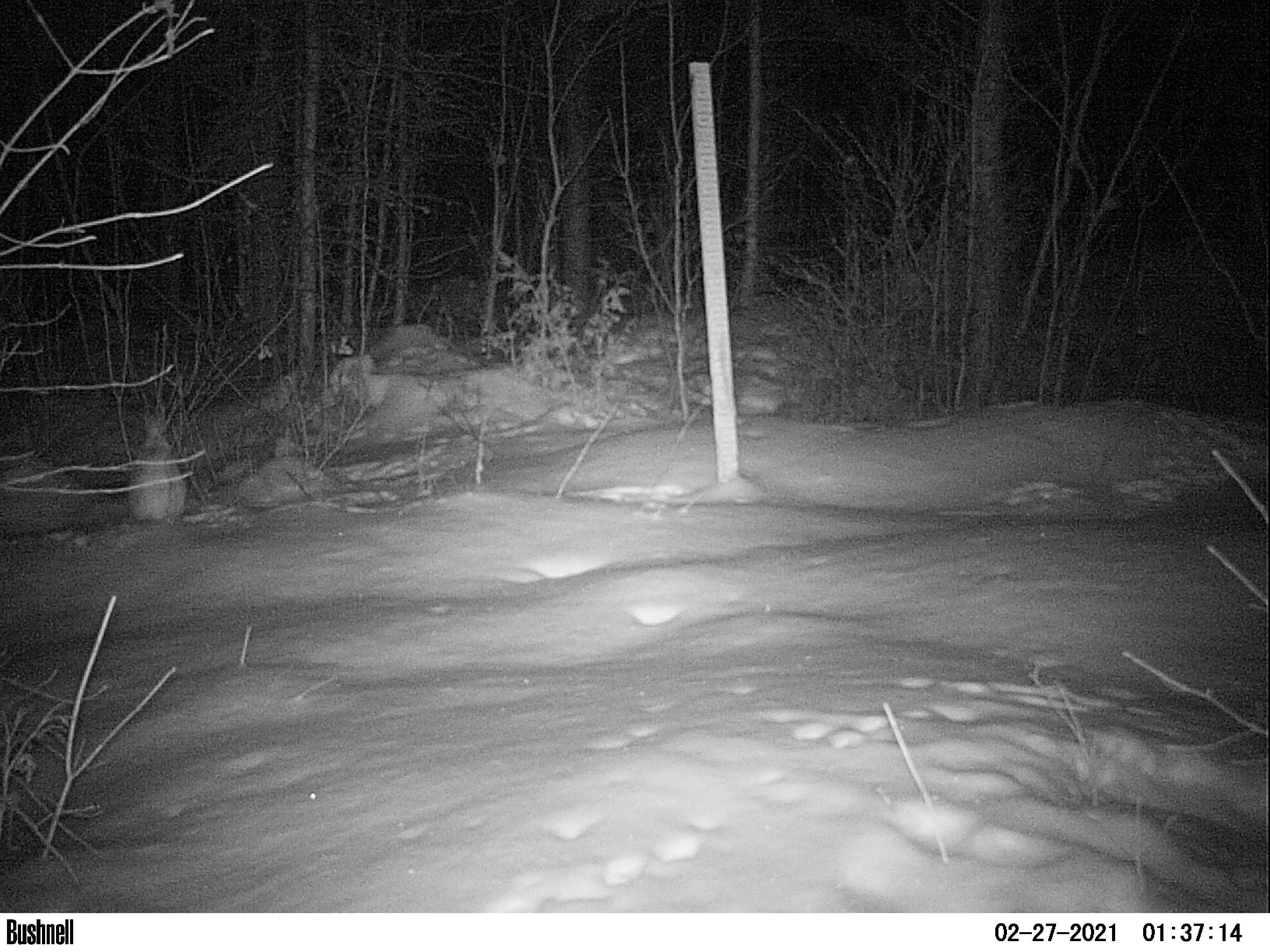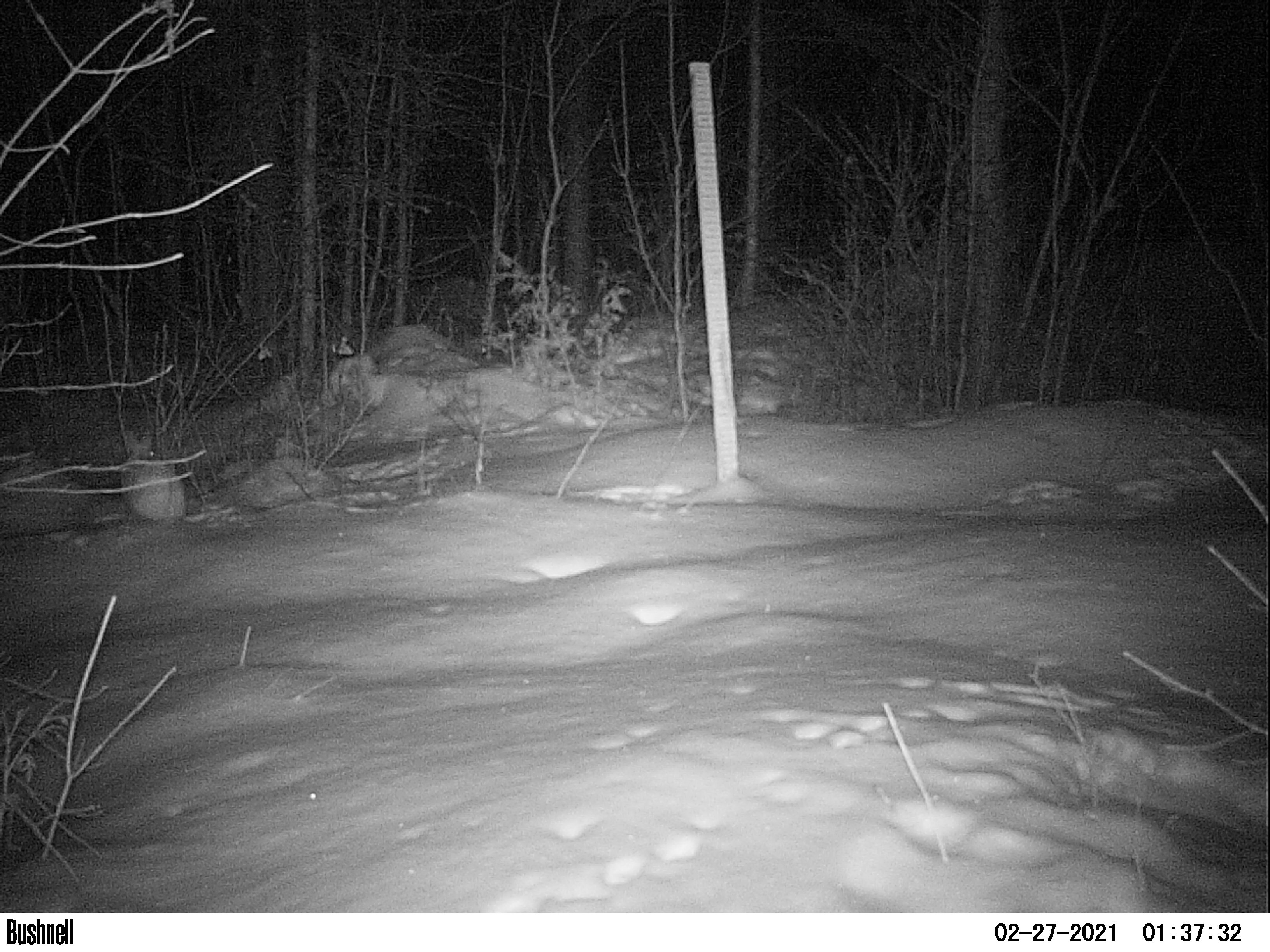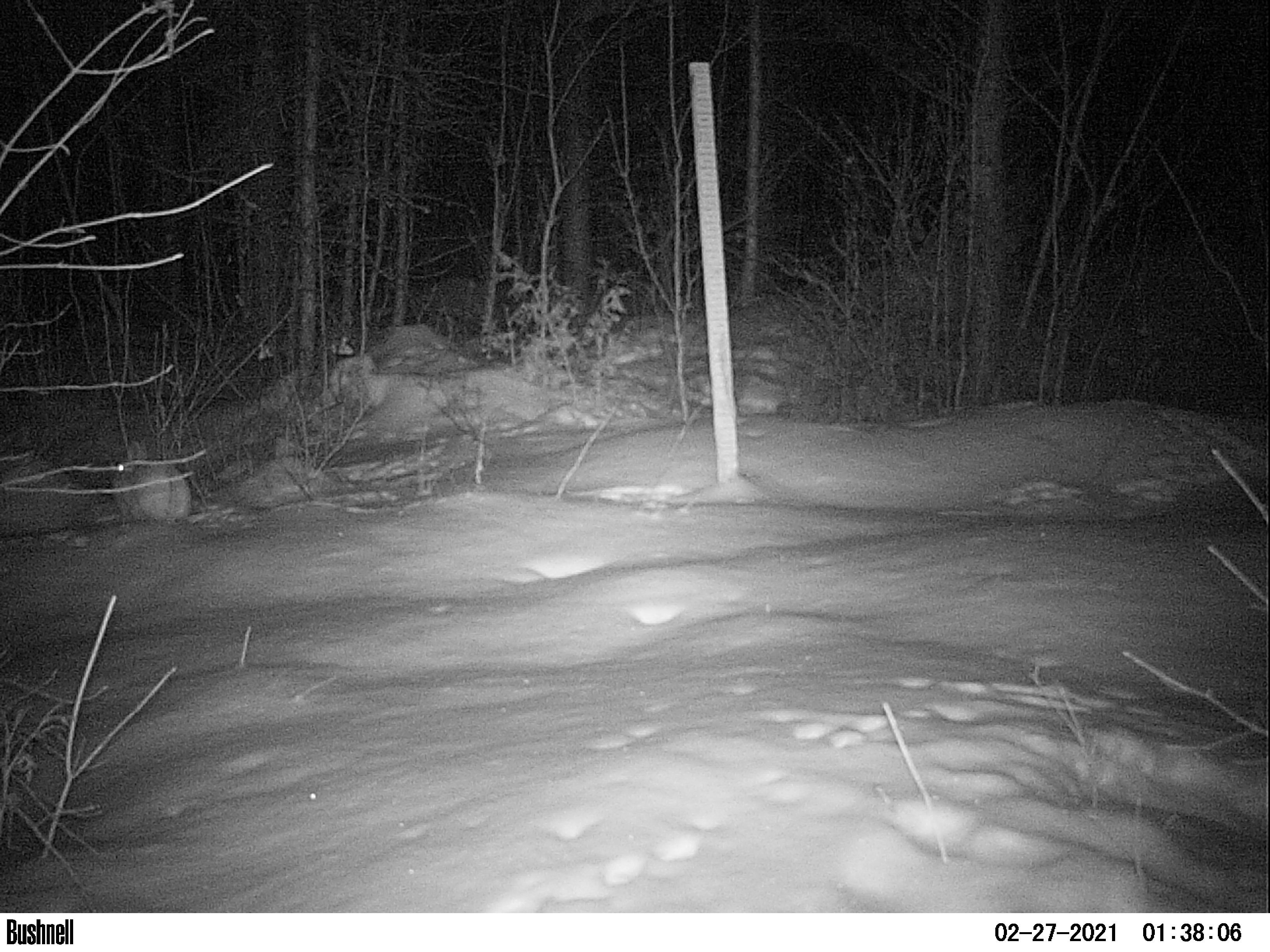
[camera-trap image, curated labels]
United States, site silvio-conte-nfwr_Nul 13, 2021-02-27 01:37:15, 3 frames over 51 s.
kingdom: Animalia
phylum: Chordata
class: Mammalia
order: Lagomorpha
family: Leporidae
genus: Lepus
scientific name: Lepus americanus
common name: snowshoe hare